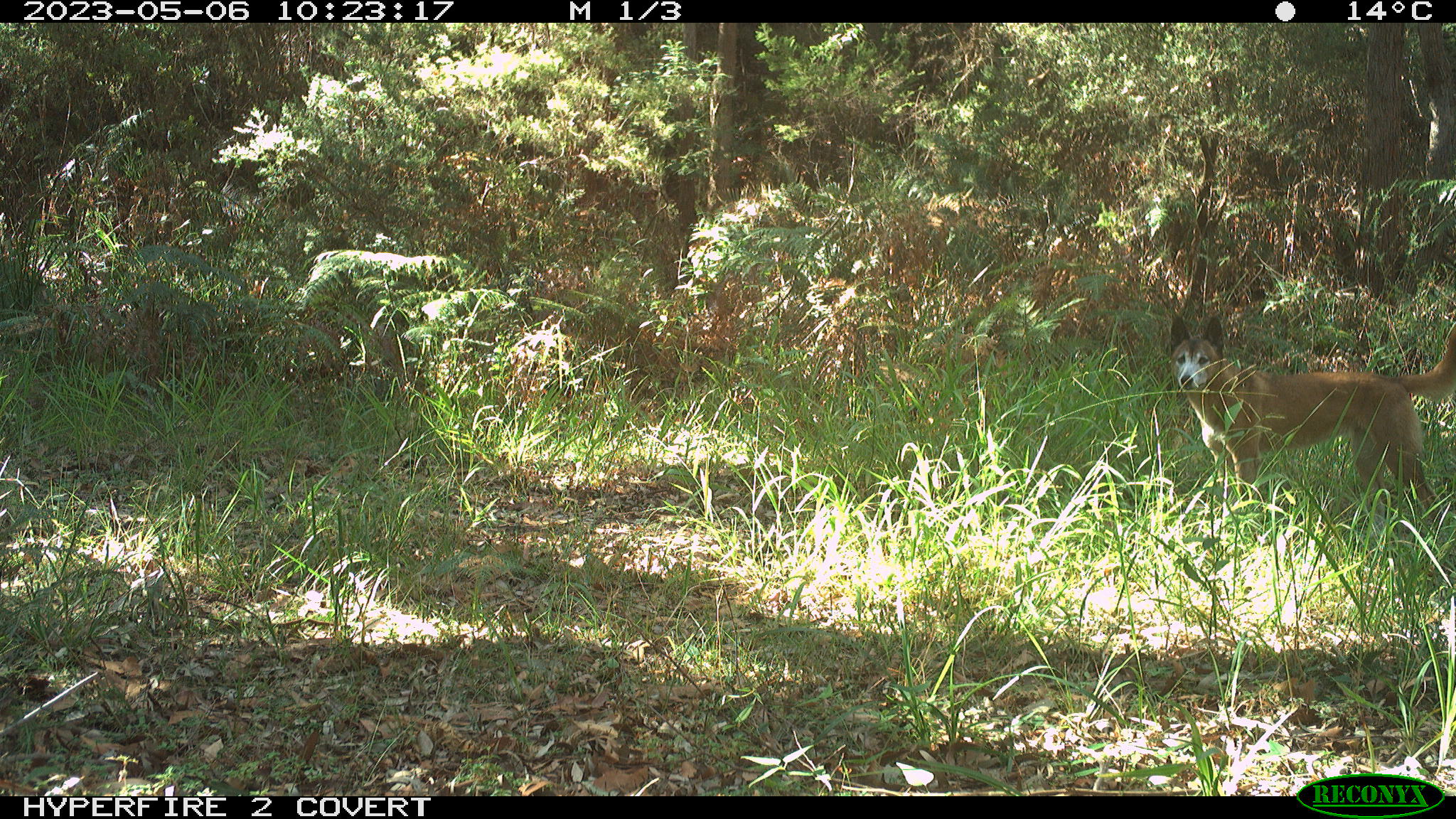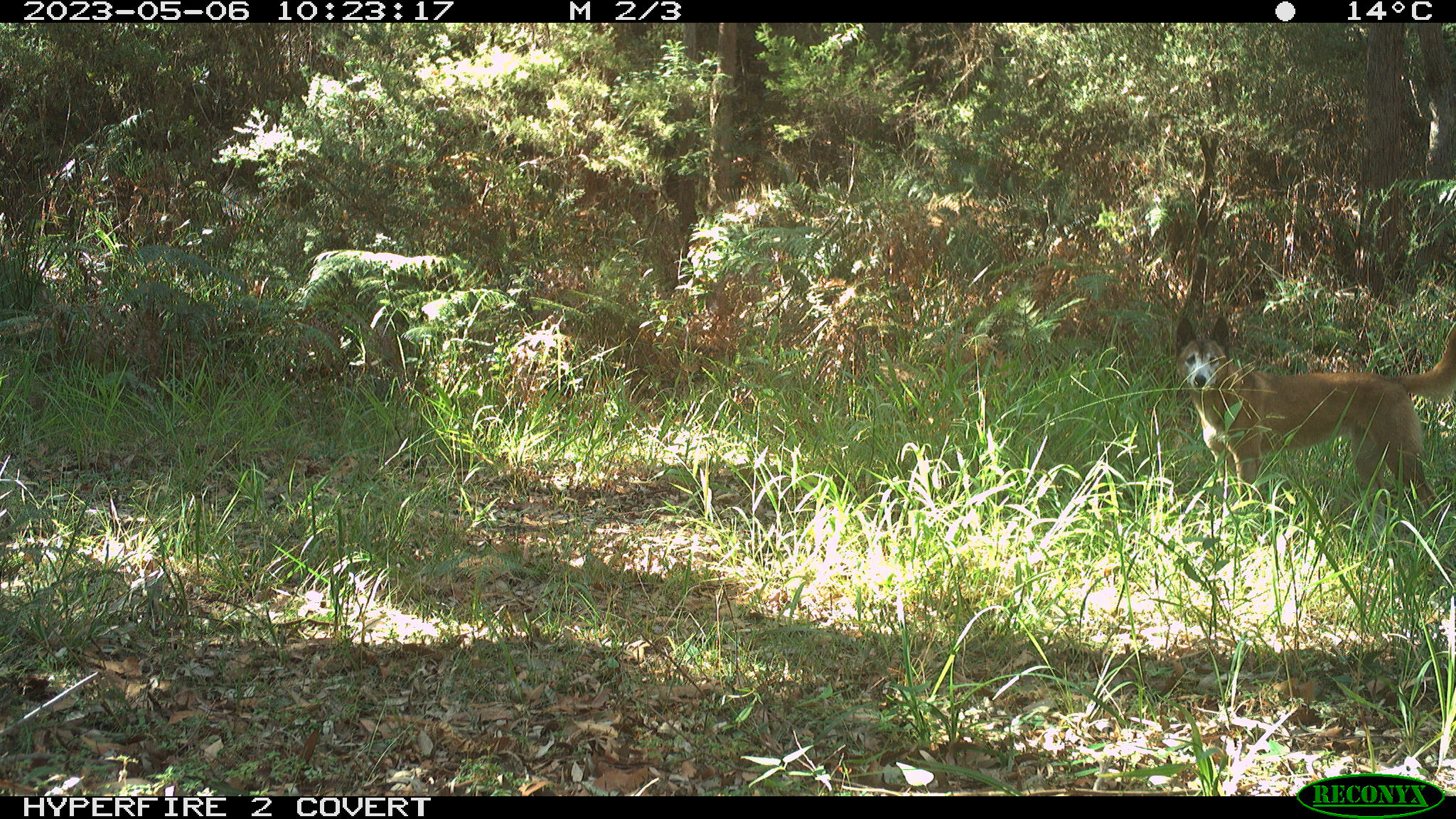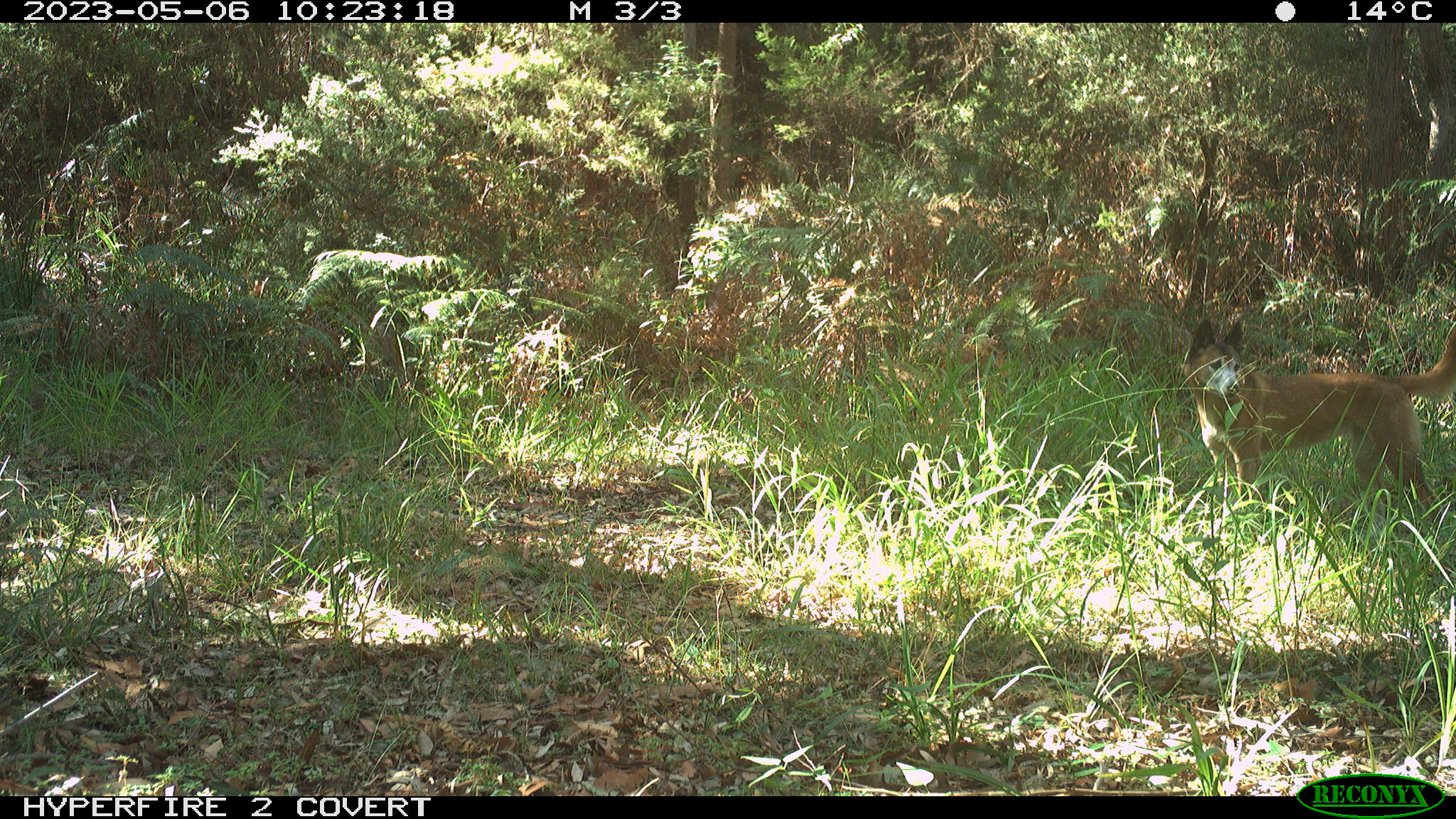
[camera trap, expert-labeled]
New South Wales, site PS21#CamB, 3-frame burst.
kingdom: Animalia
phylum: Chordata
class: Mammalia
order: Carnivora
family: Canidae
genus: Canis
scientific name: Canis familiaris dingo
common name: dingo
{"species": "dingo (Canis familiaris dingo)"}